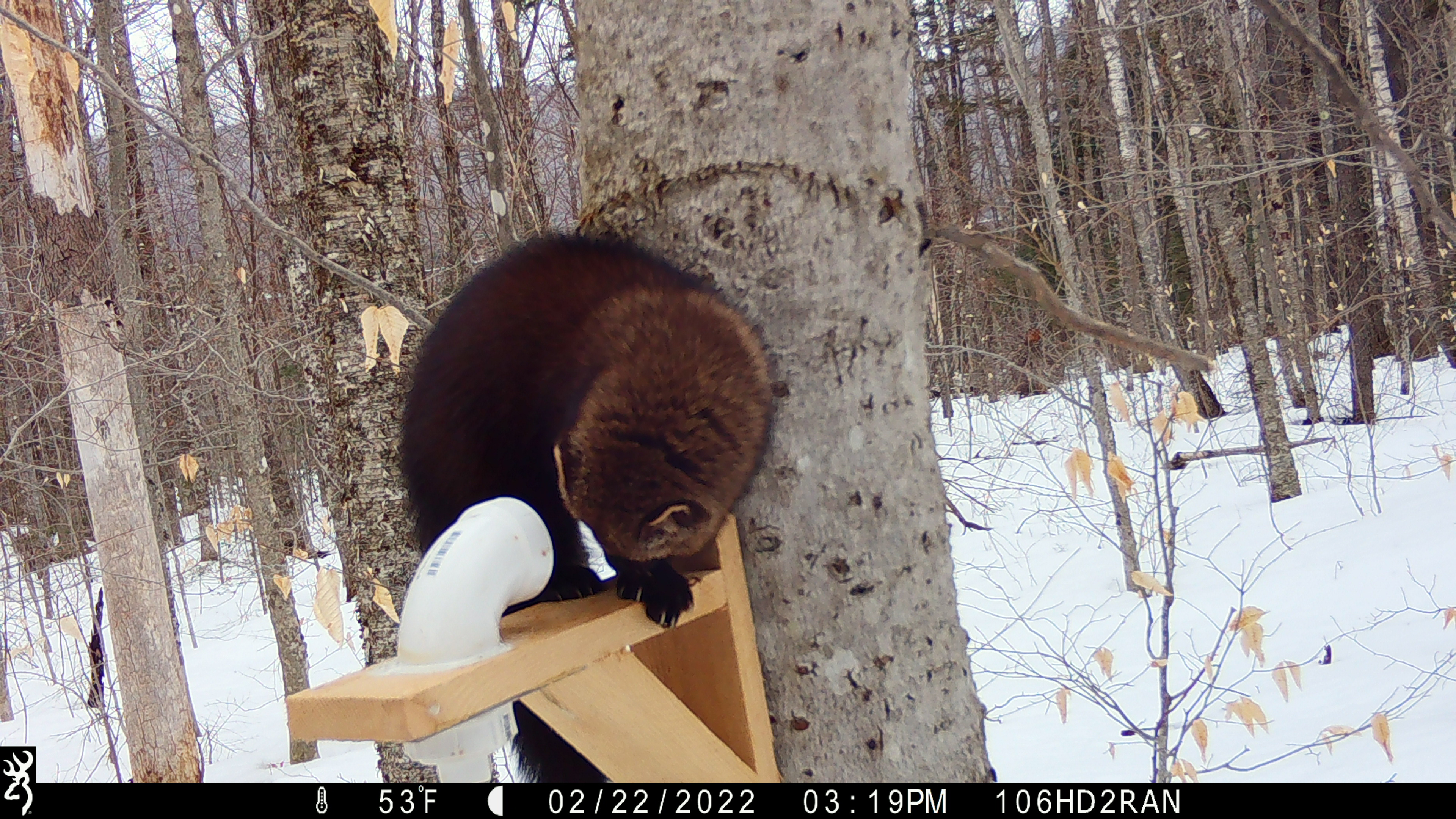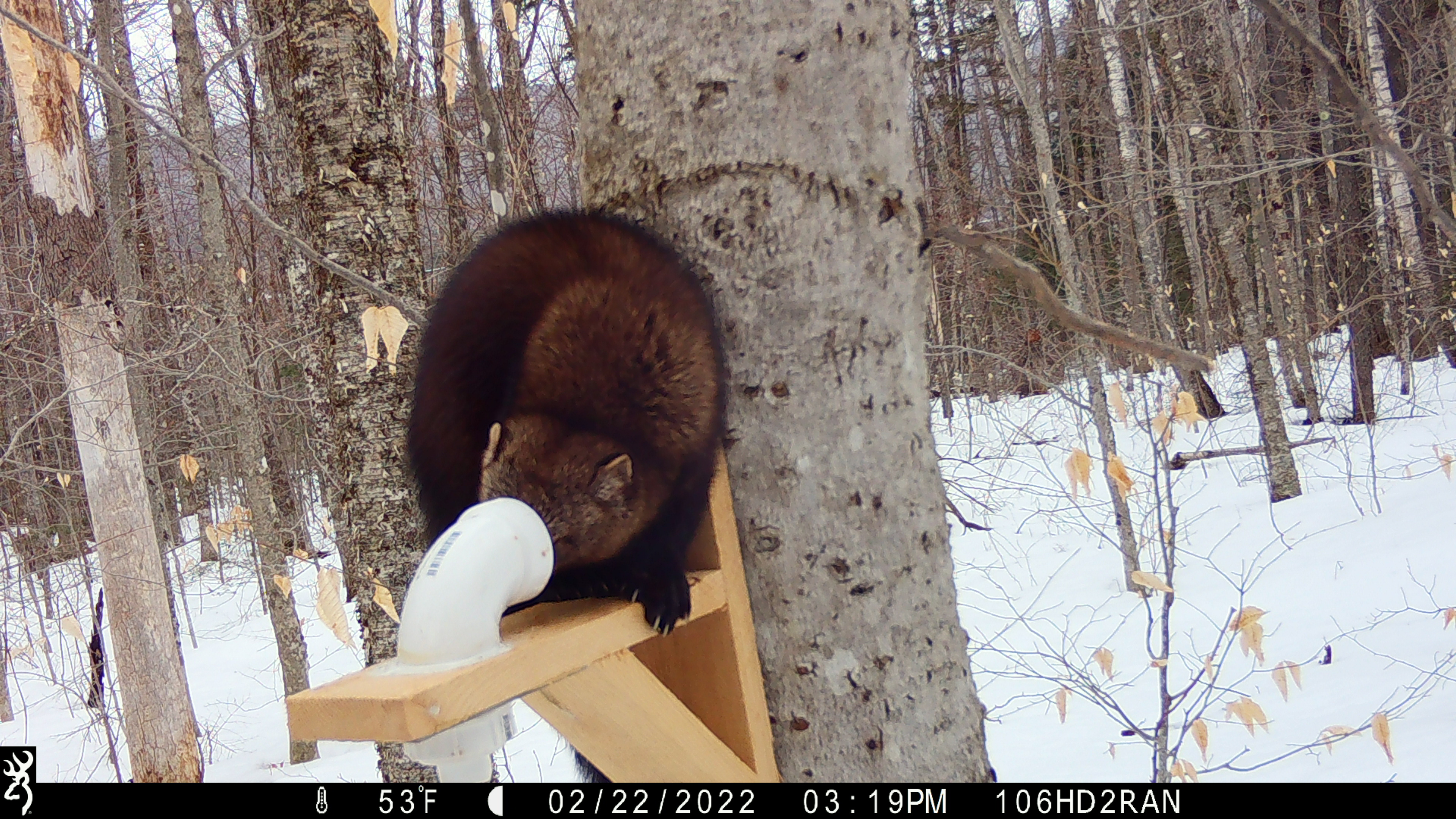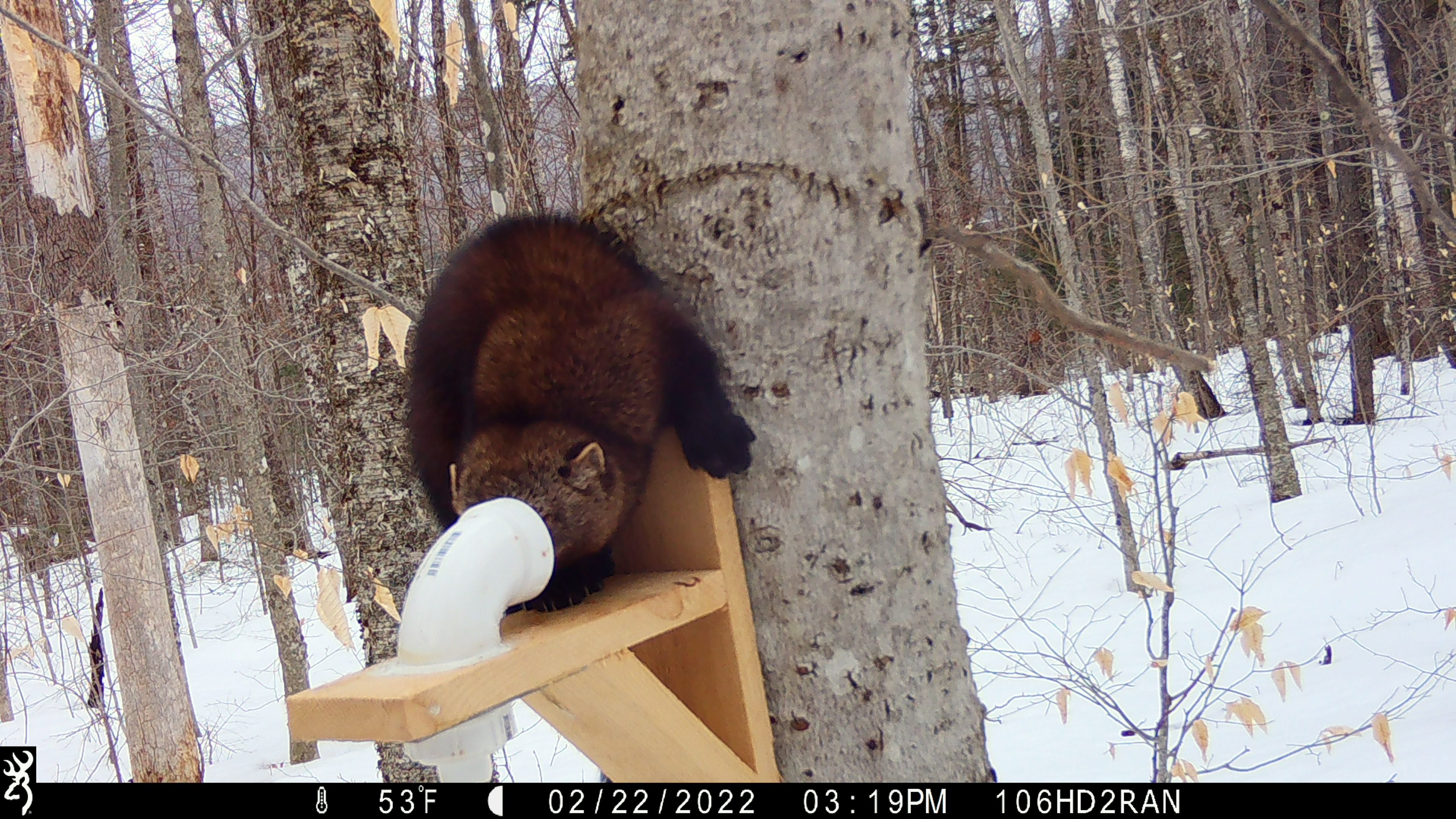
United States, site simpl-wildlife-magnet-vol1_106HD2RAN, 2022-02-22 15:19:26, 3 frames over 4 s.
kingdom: Animalia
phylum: Chordata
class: Mammalia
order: Carnivora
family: Mustelidae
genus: Pekania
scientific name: Pekania pennanti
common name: fisher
Fisher (Pekania pennanti).